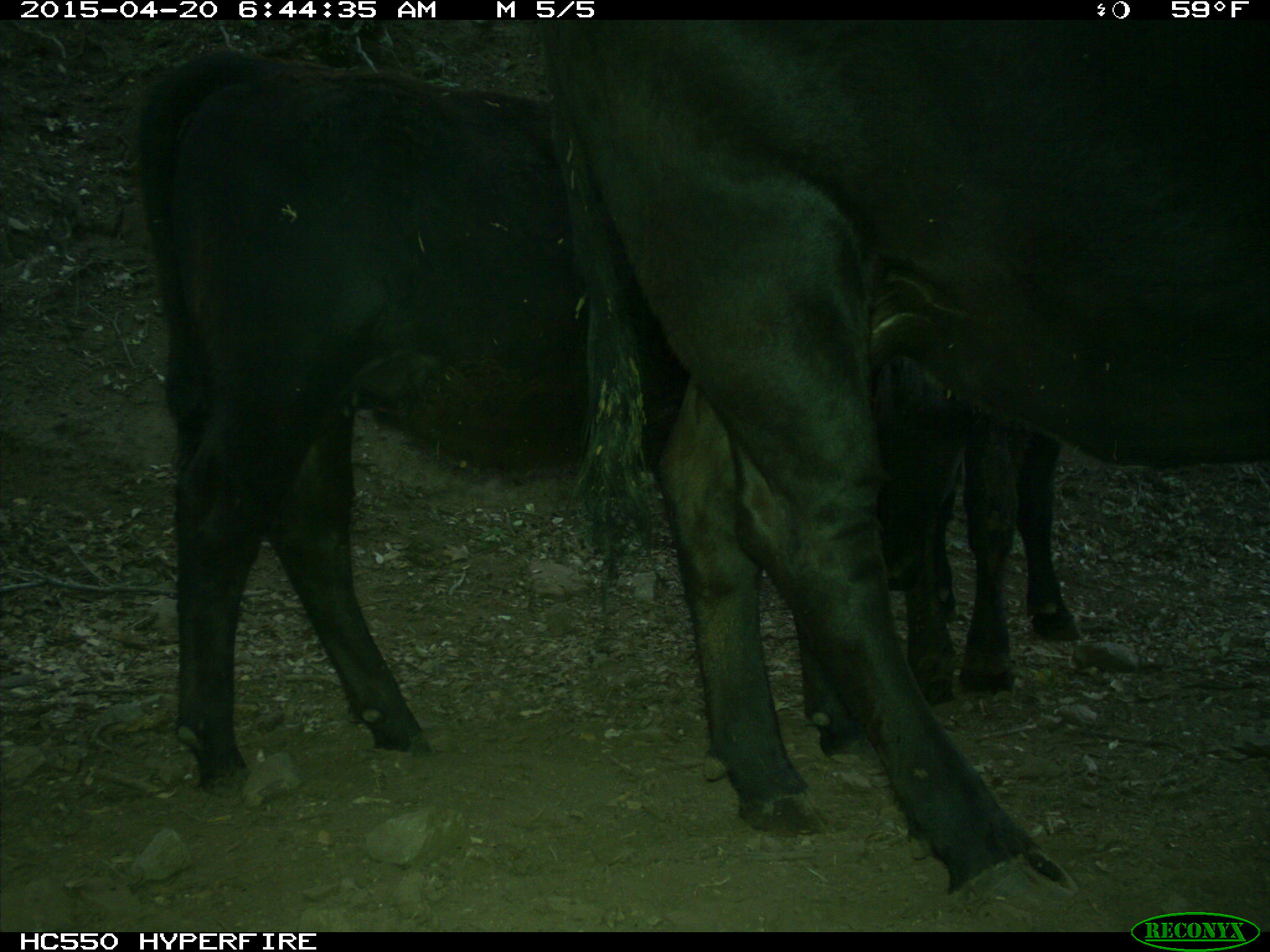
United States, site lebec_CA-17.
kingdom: Animalia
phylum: Chordata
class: Mammalia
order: Artiodactyla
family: Bovidae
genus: Bos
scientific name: Bos taurus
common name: domestic cow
Bos taurus (domestic cow).